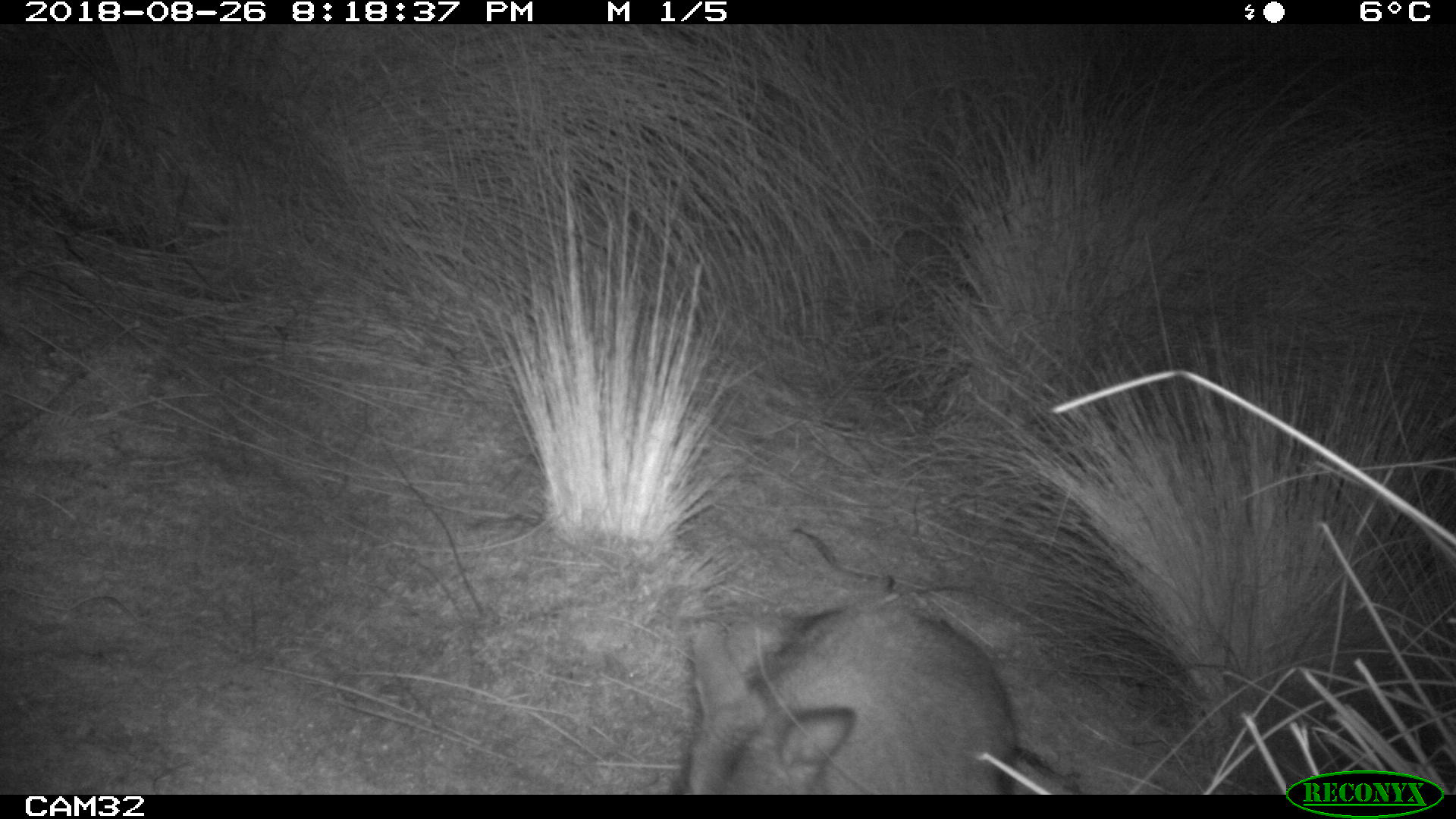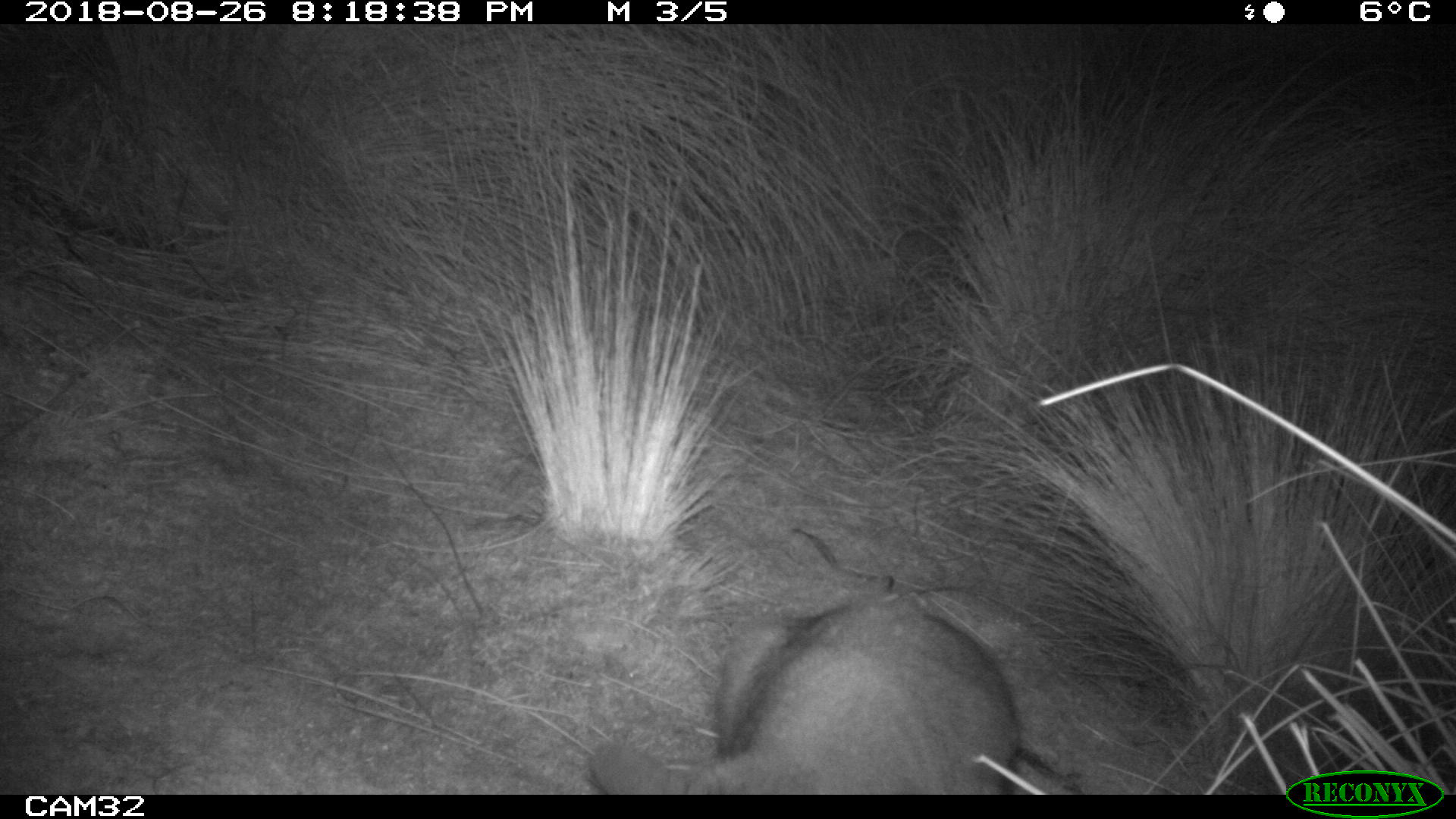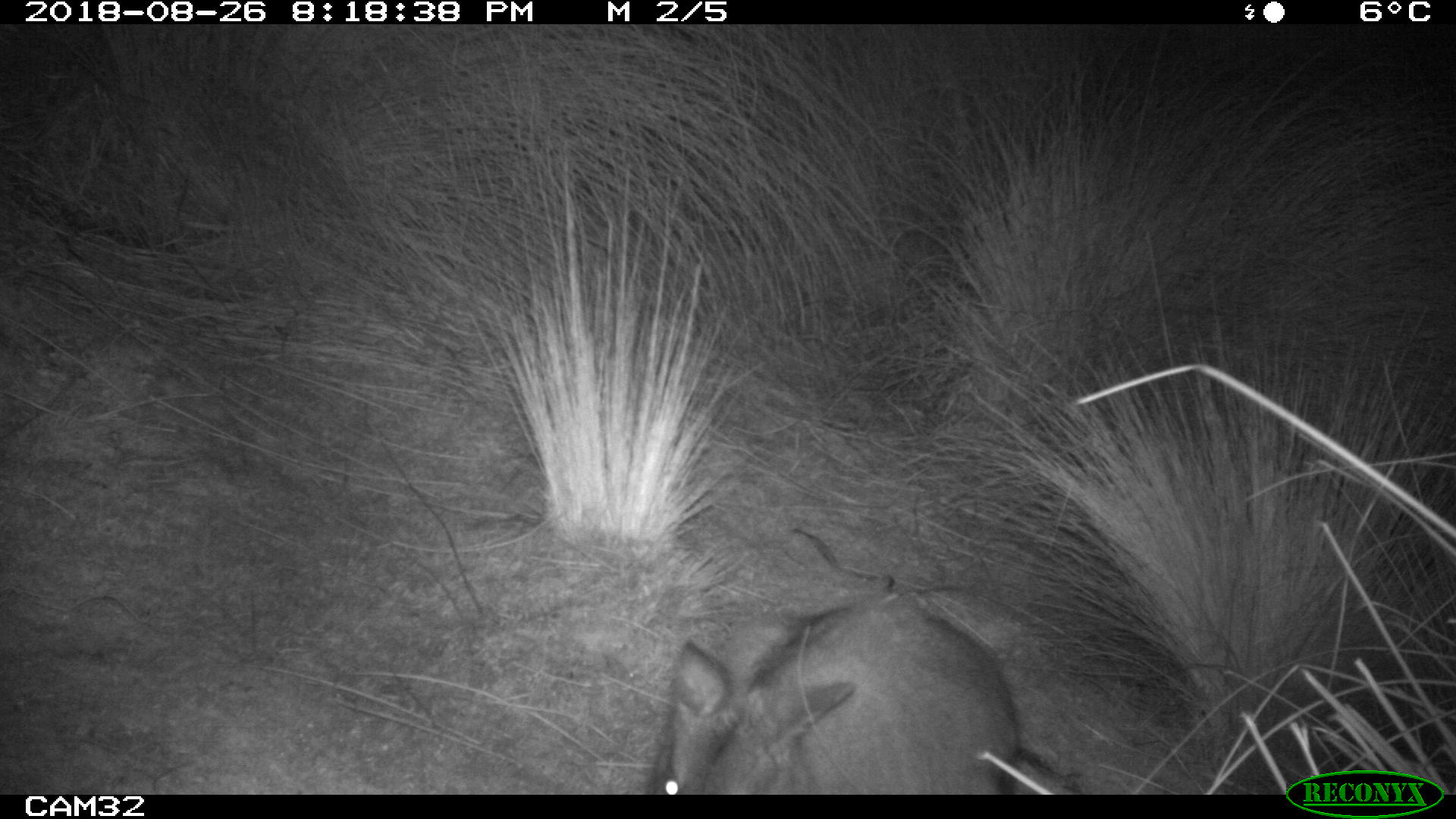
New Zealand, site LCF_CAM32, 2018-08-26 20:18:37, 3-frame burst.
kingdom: Animalia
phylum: Chordata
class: Mammalia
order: Diprotodontia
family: Macropodidae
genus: Notamacropus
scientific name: Notamacropus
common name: wallaby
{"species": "wallaby (Notamacropus)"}